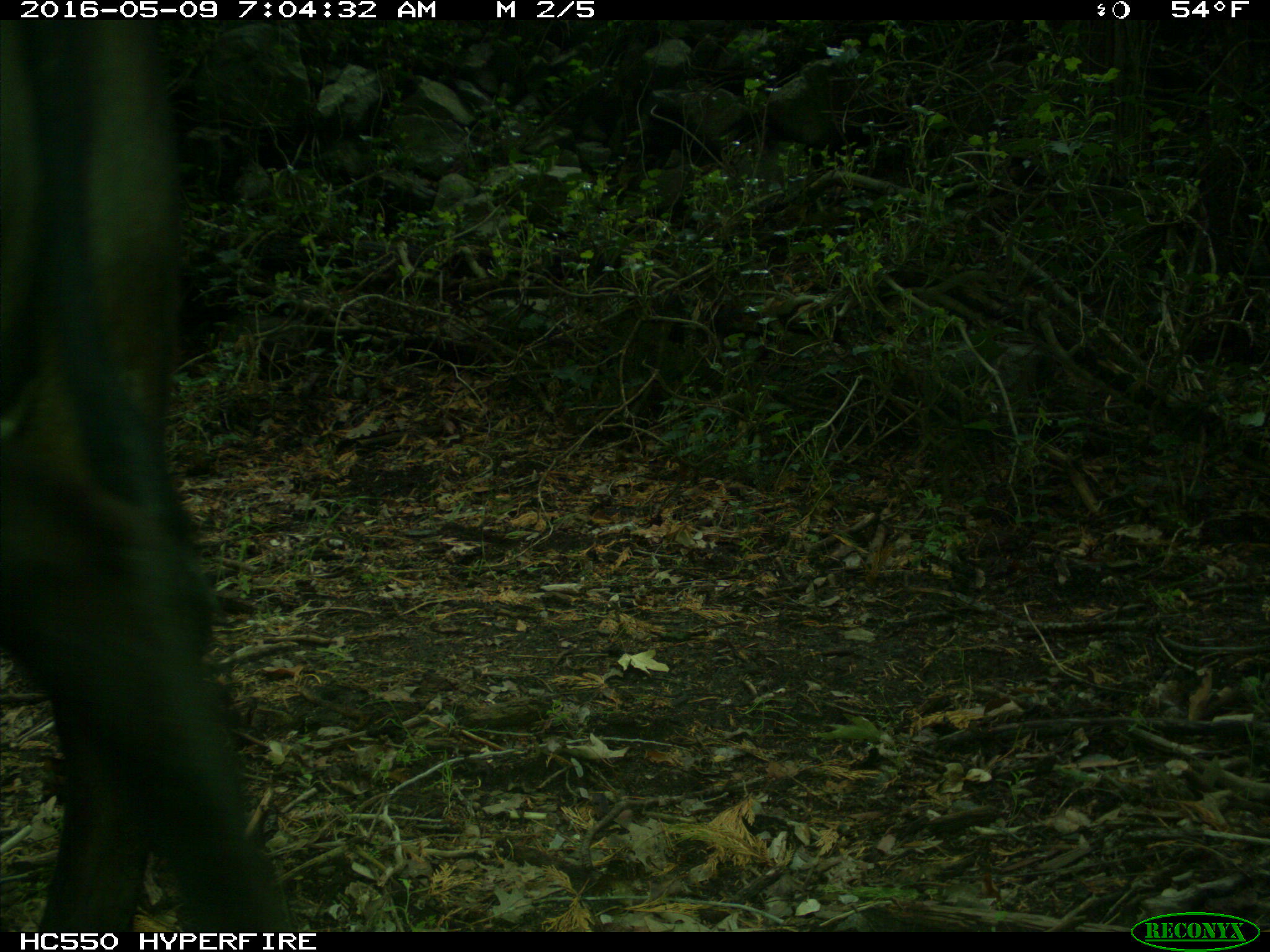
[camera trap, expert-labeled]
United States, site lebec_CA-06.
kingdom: Animalia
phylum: Chordata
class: Mammalia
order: Artiodactyla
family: Bovidae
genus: Bos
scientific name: Bos taurus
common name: domestic cow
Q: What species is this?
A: Bos taurus (domestic cow).